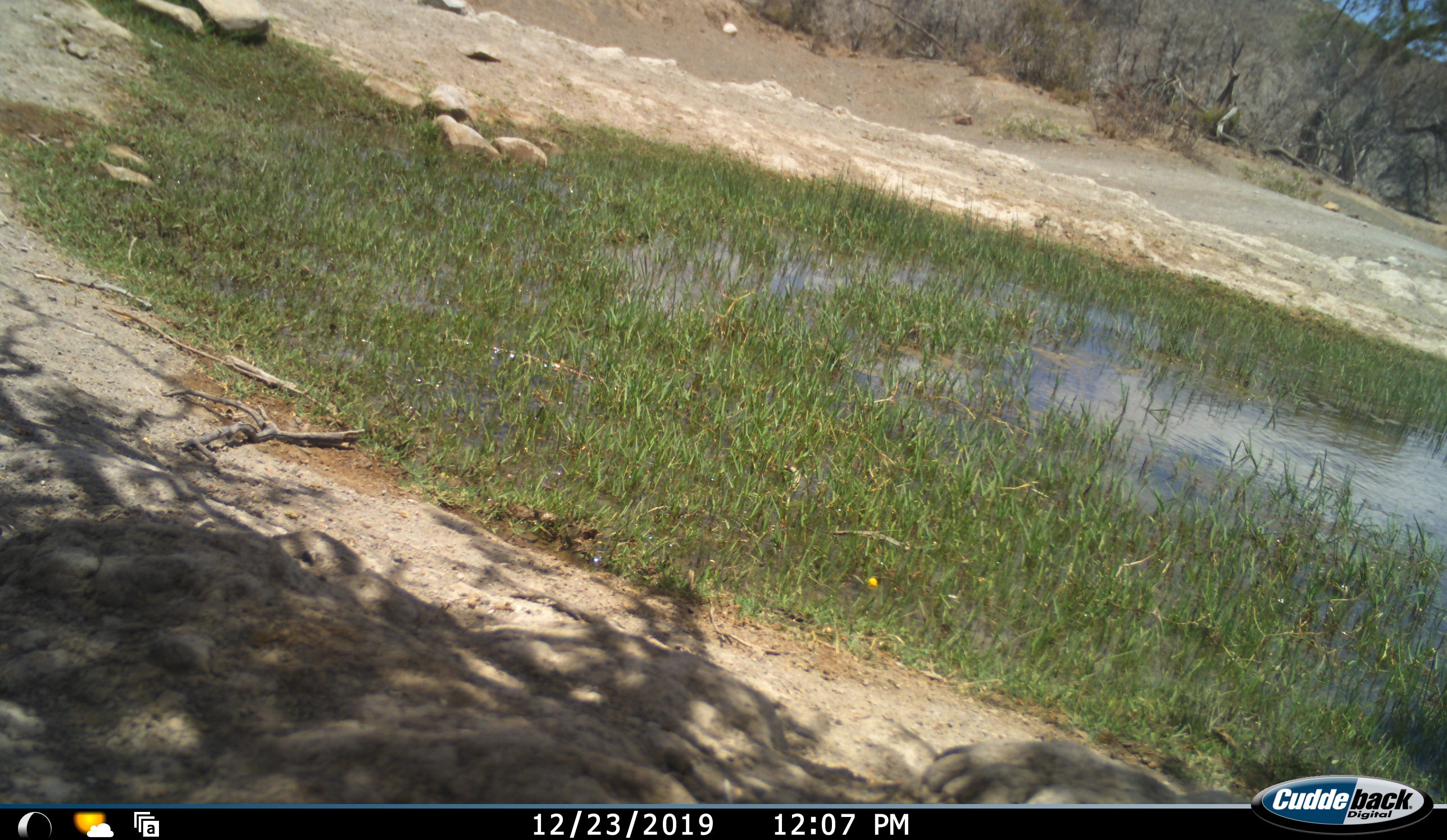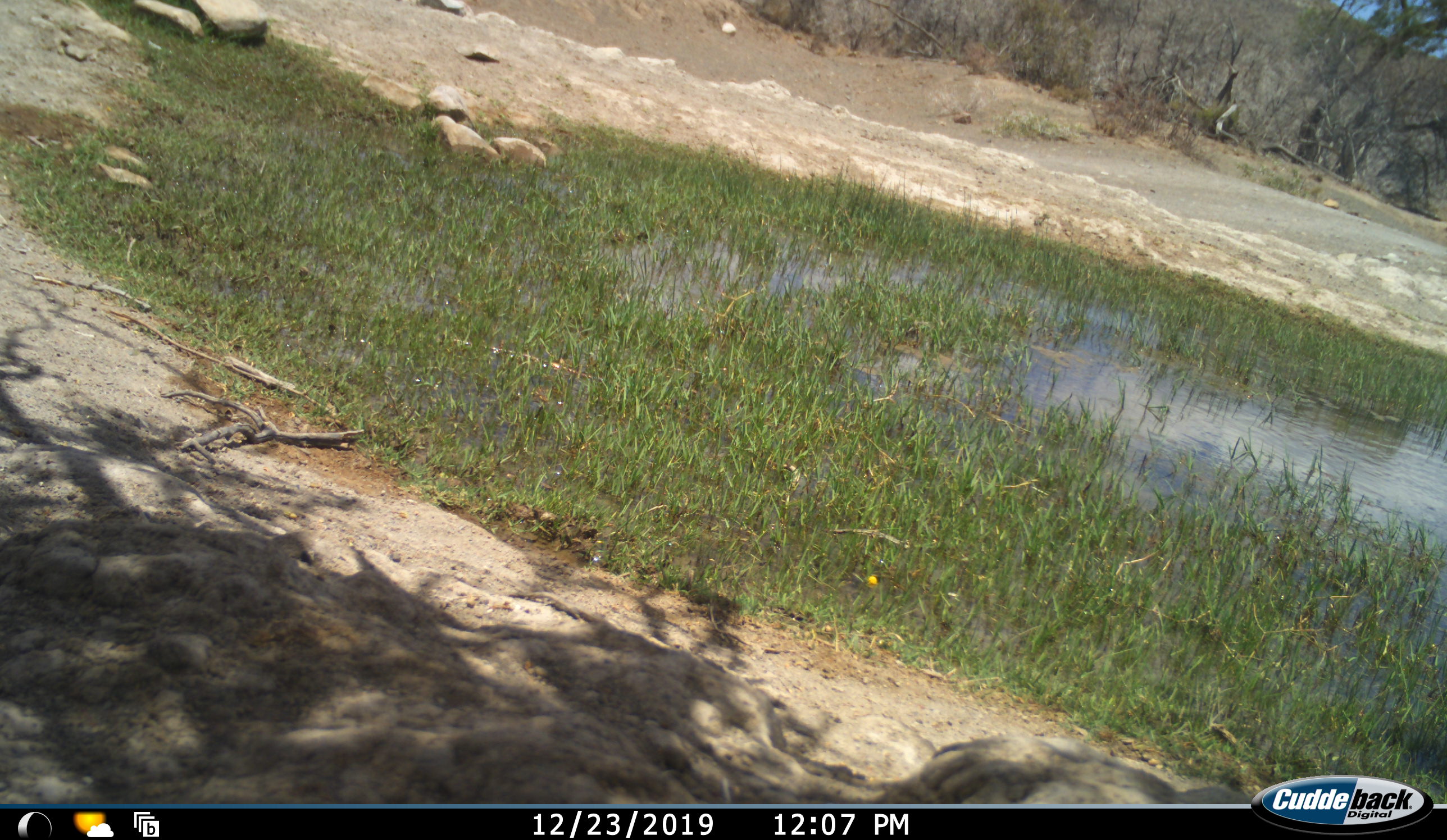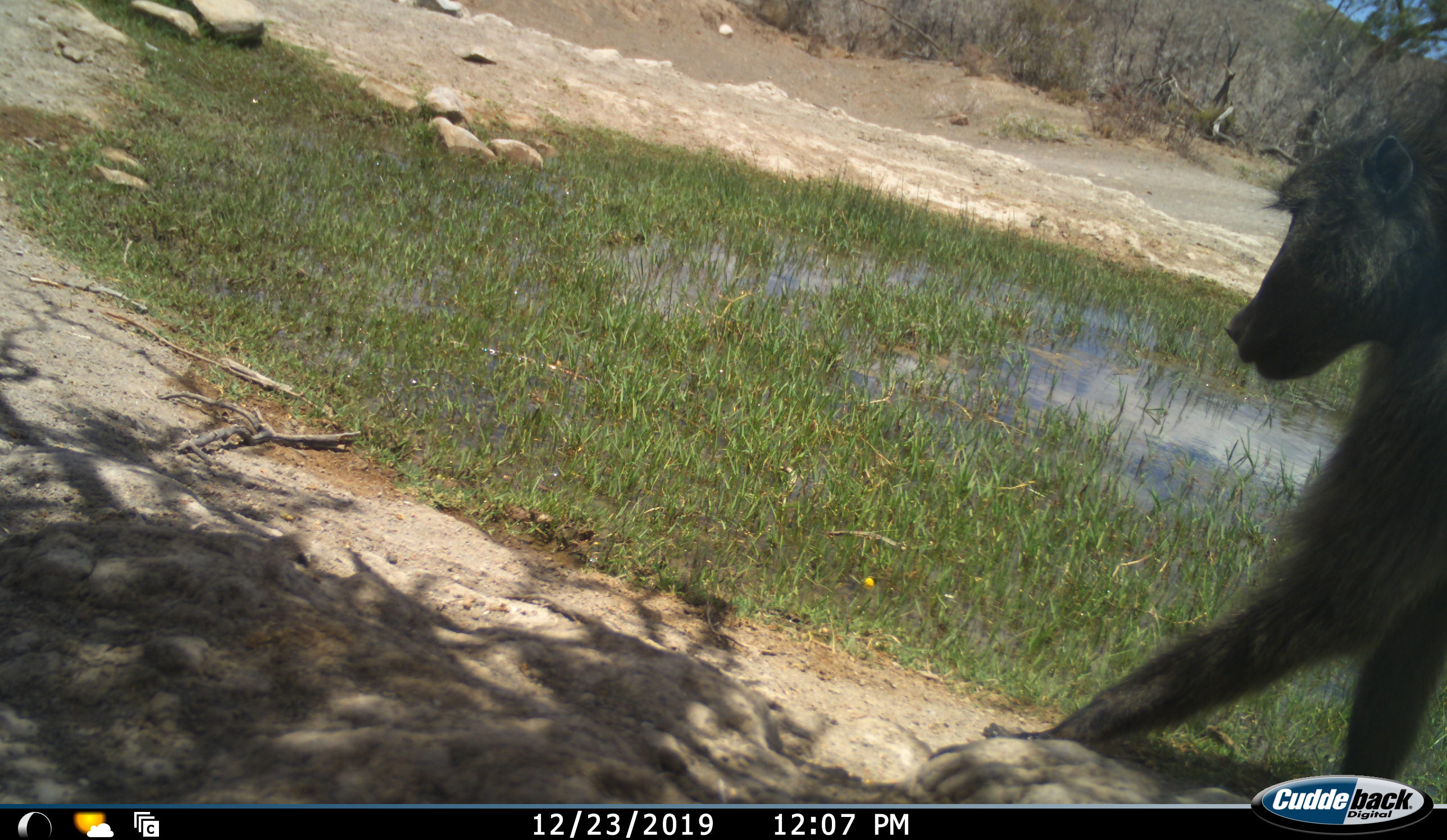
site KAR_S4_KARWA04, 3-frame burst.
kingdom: Animalia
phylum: Chordata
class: Mammalia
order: Primates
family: Cercopithecidae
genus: Papio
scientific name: Papio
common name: baboon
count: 1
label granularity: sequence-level